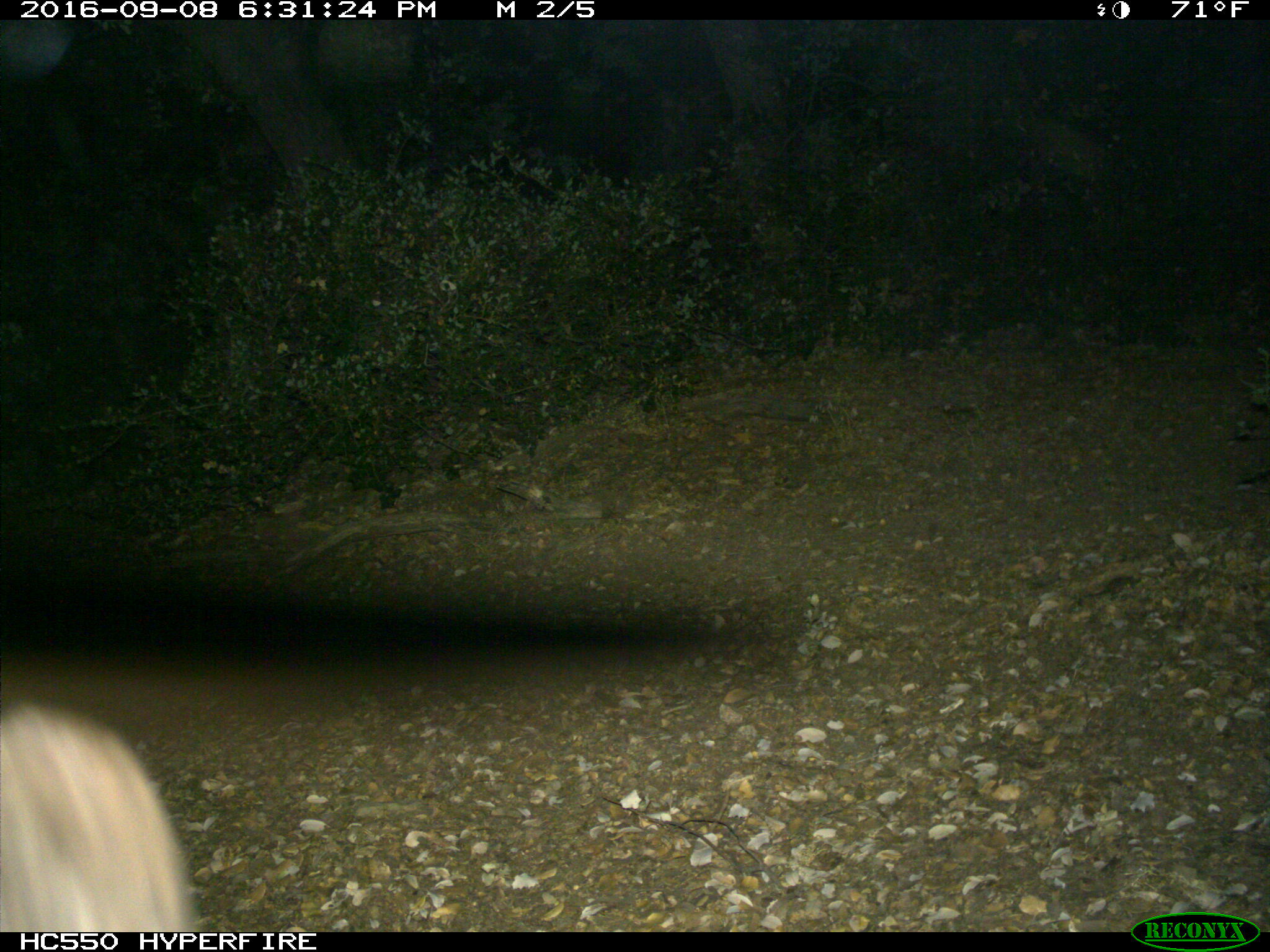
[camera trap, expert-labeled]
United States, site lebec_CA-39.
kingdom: Animalia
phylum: Chordata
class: Mammalia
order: Carnivora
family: Ursidae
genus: Ursus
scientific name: Ursus americanus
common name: american black bear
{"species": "Ursus americanus (american black bear)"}